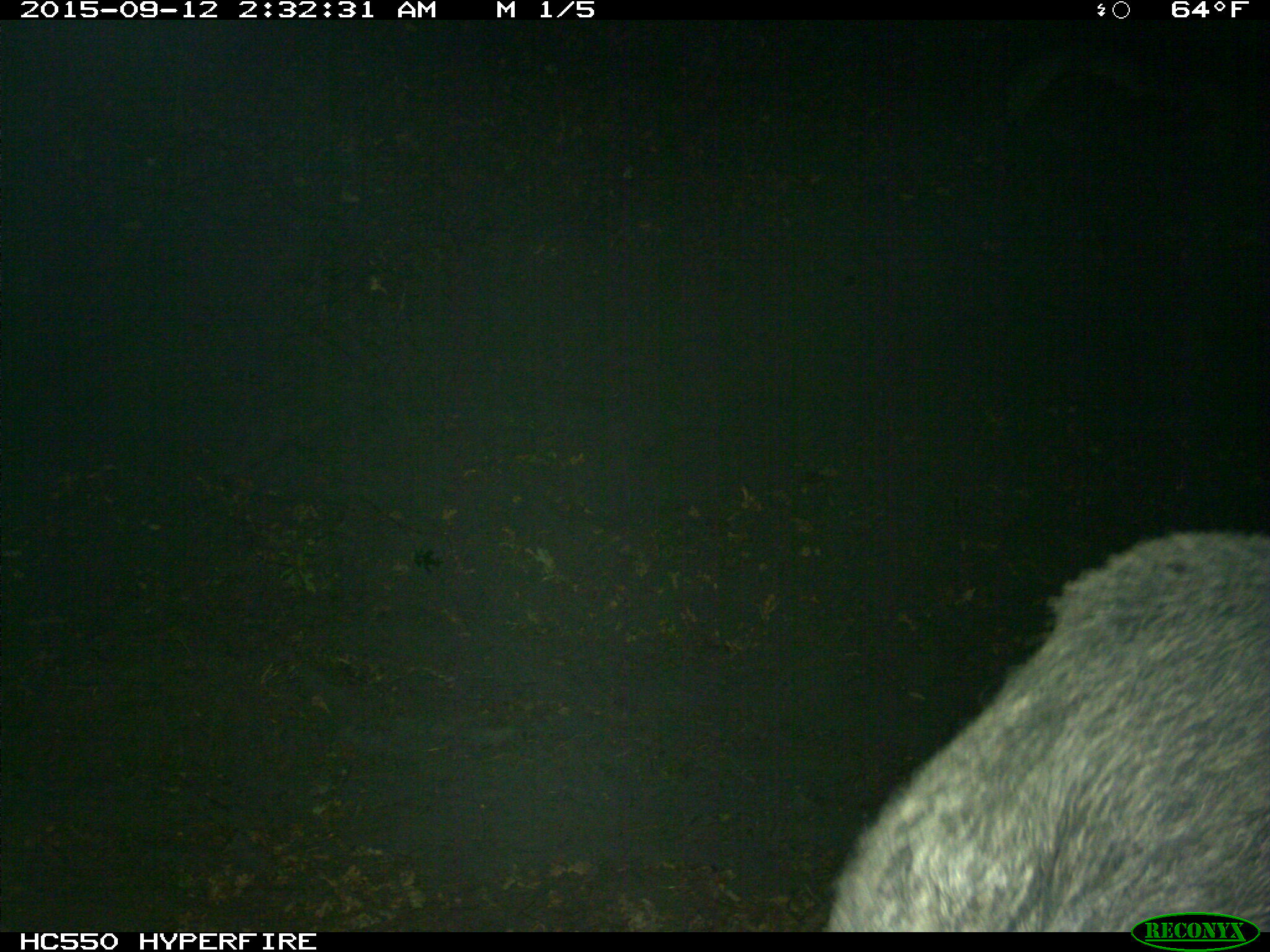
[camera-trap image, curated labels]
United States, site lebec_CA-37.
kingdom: Animalia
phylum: Chordata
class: Mammalia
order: Artiodactyla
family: Suidae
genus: Sus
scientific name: Sus scrofa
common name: wild boar